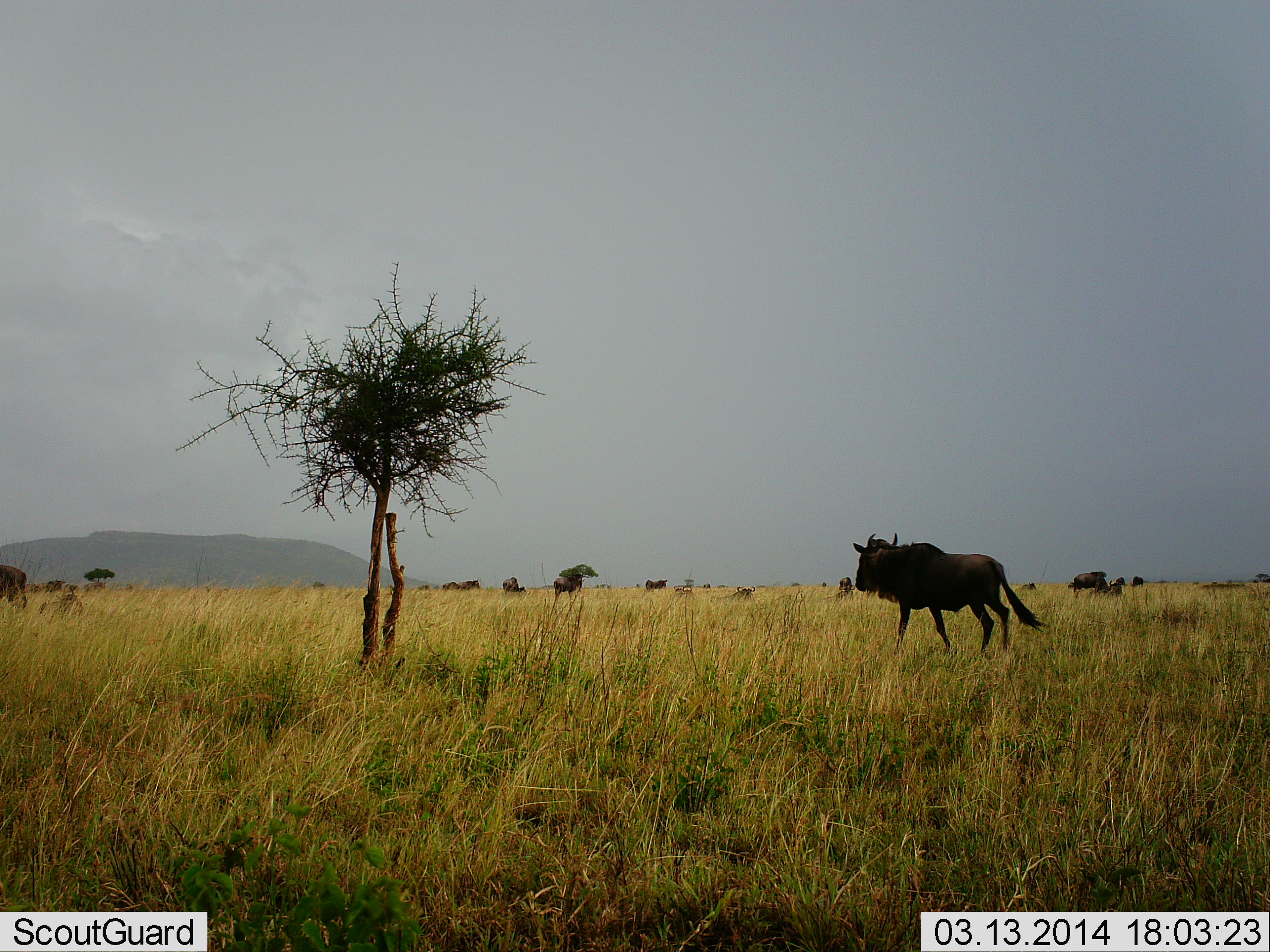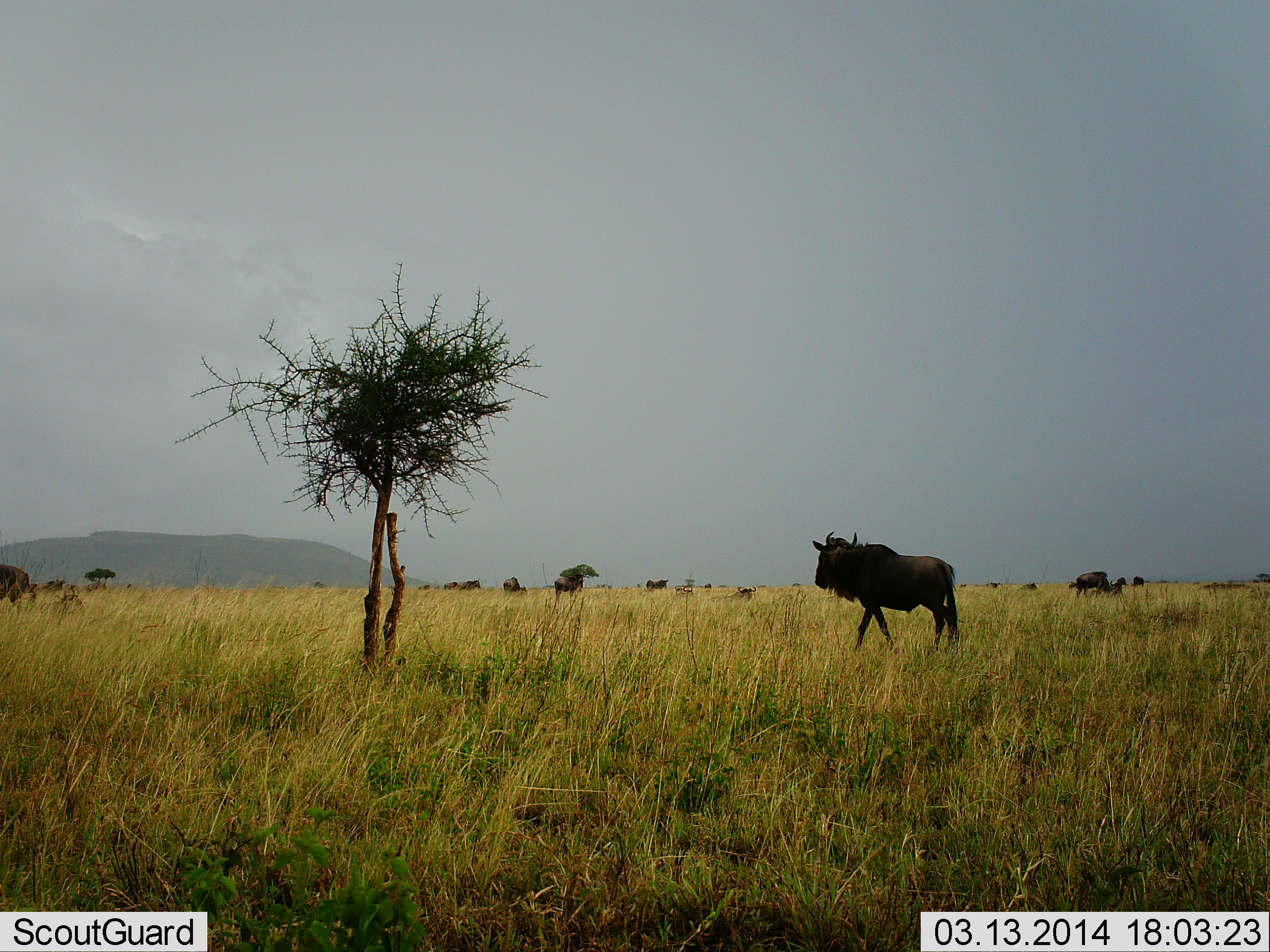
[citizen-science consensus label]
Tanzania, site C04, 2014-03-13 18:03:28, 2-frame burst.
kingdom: Animalia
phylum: Chordata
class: Mammalia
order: Artiodactyla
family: Bovidae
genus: Connochaetes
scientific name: Connochaetes taurinus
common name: blue wildebeest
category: wildebeest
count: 11-50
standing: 50%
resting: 0%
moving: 80%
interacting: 0%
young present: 0%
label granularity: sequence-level